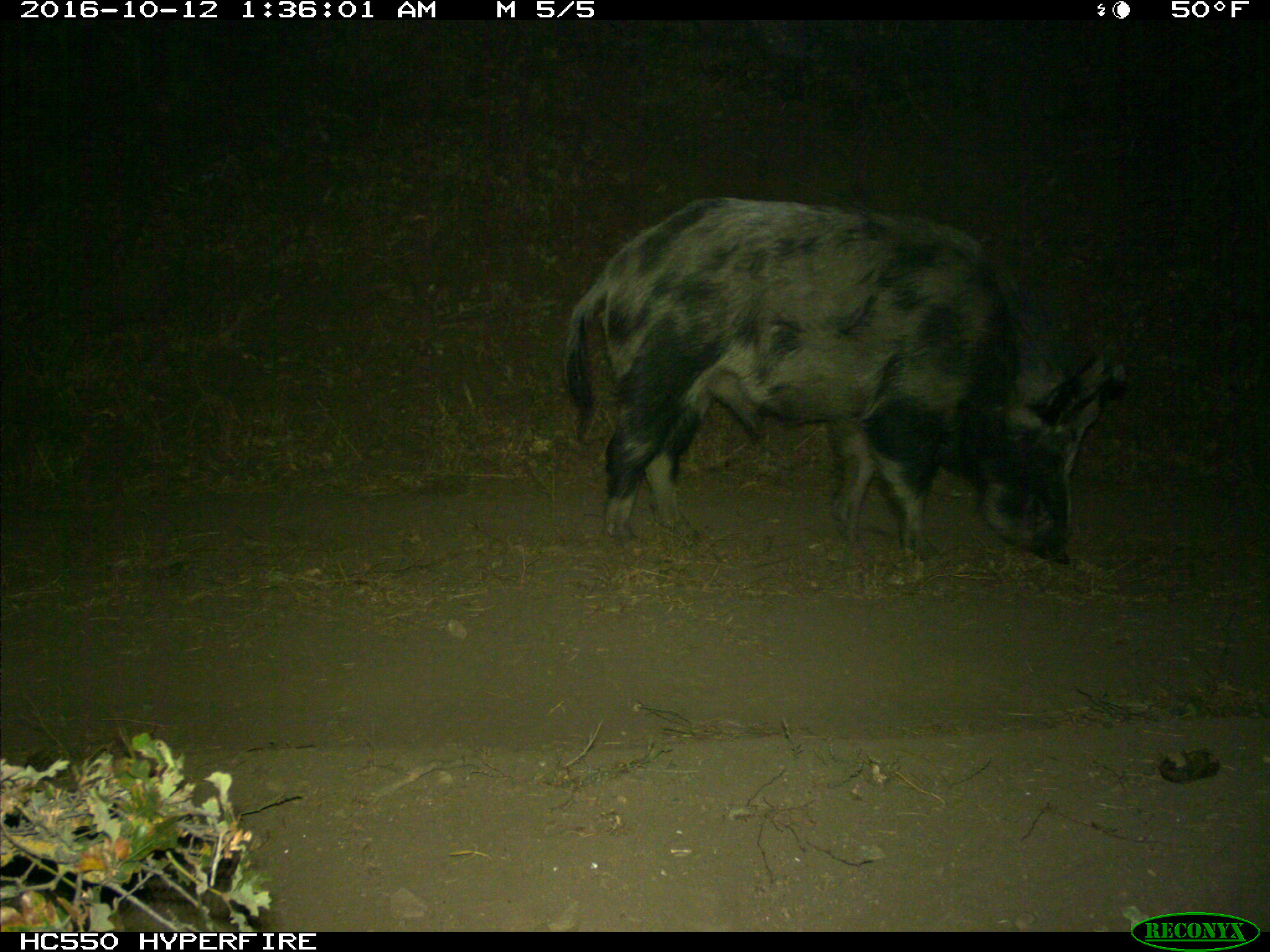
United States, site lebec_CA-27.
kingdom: Animalia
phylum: Chordata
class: Mammalia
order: Artiodactyla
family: Suidae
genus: Sus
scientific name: Sus scrofa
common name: wild boar